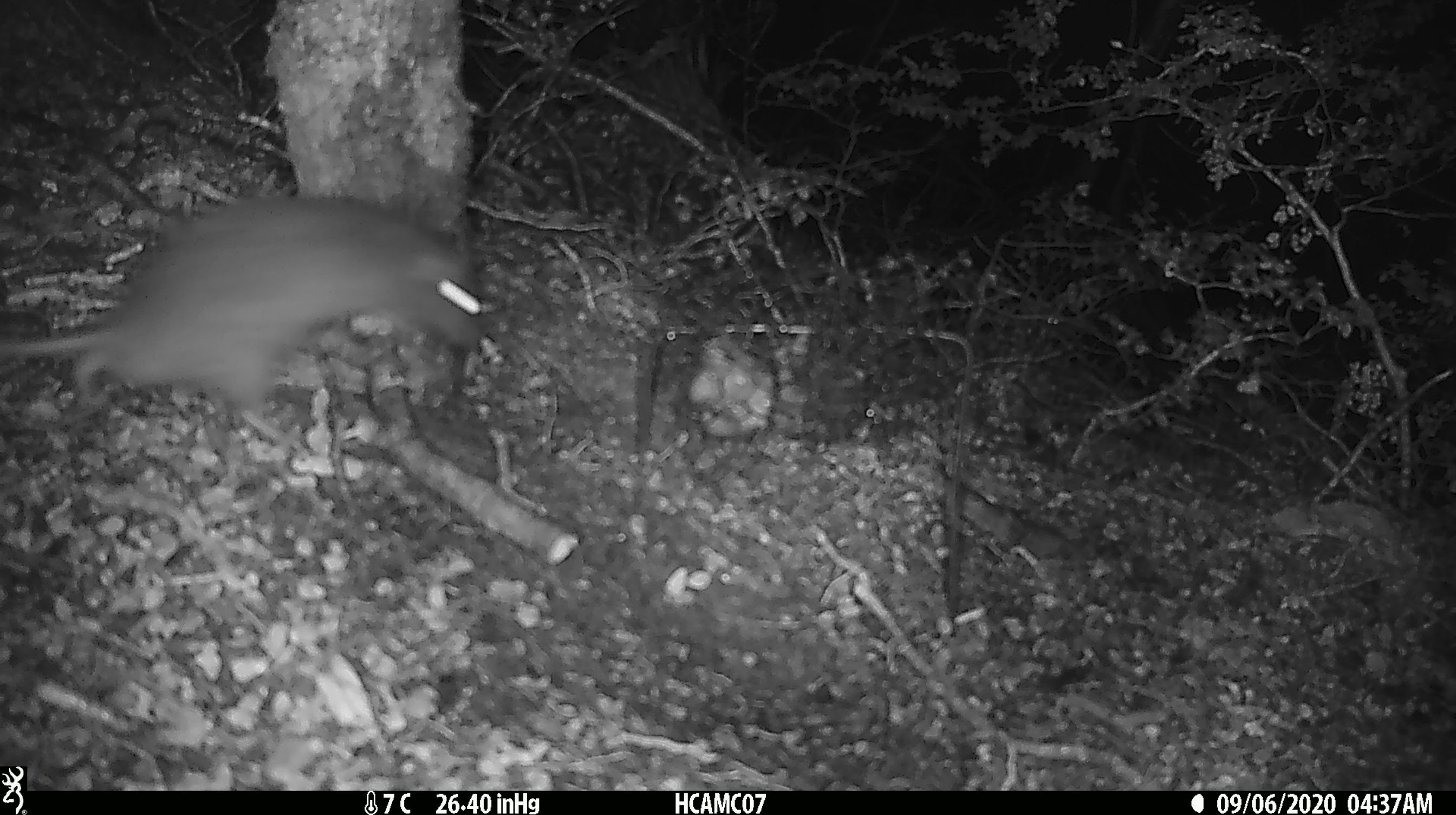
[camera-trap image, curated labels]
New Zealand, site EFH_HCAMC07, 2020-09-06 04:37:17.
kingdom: Animalia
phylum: Chordata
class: Mammalia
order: Rodentia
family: Muridae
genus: Rattus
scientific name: Rattus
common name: rat